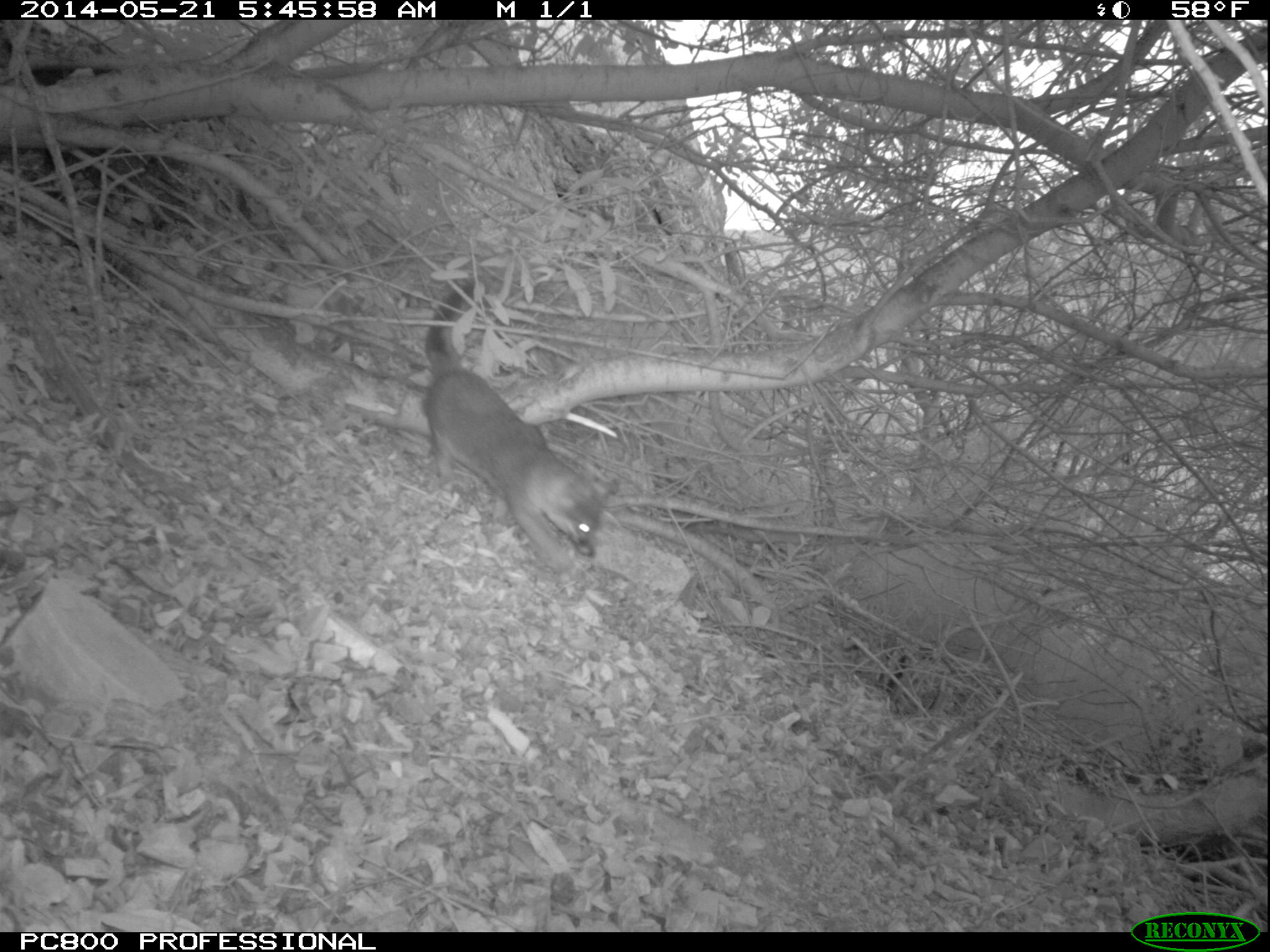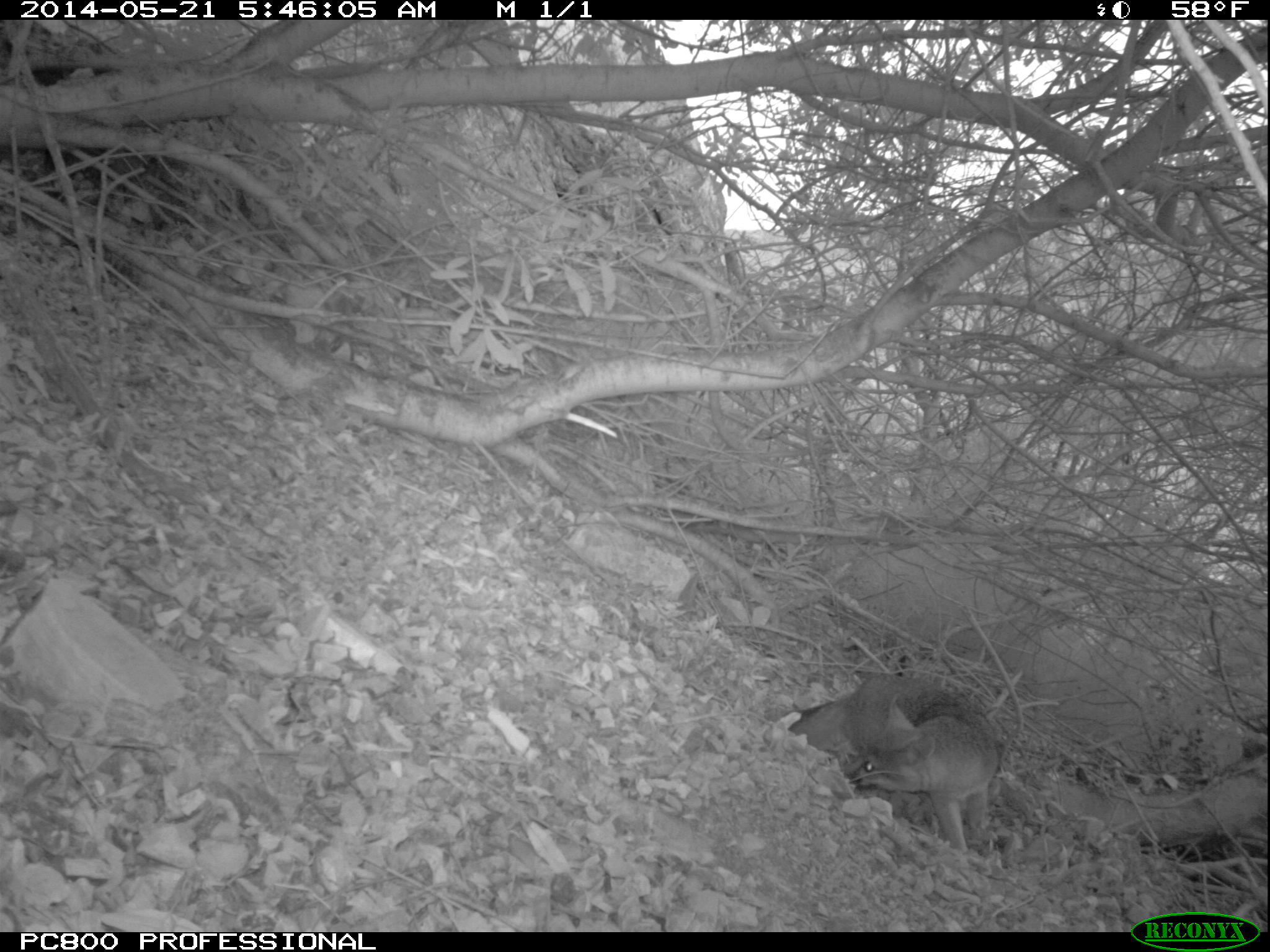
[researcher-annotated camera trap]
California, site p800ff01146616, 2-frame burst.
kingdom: Animalia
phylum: Chordata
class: Mammalia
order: Carnivora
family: Canidae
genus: Urocyon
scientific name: Urocyon littoralis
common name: island fox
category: fox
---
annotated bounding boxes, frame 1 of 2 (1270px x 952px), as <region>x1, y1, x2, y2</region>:
fox: <region>426, 277, 618, 571</region>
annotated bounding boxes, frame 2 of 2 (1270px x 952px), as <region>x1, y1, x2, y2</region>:
fox: <region>851, 689, 1001, 855</region>; <region>788, 672, 911, 765</region>